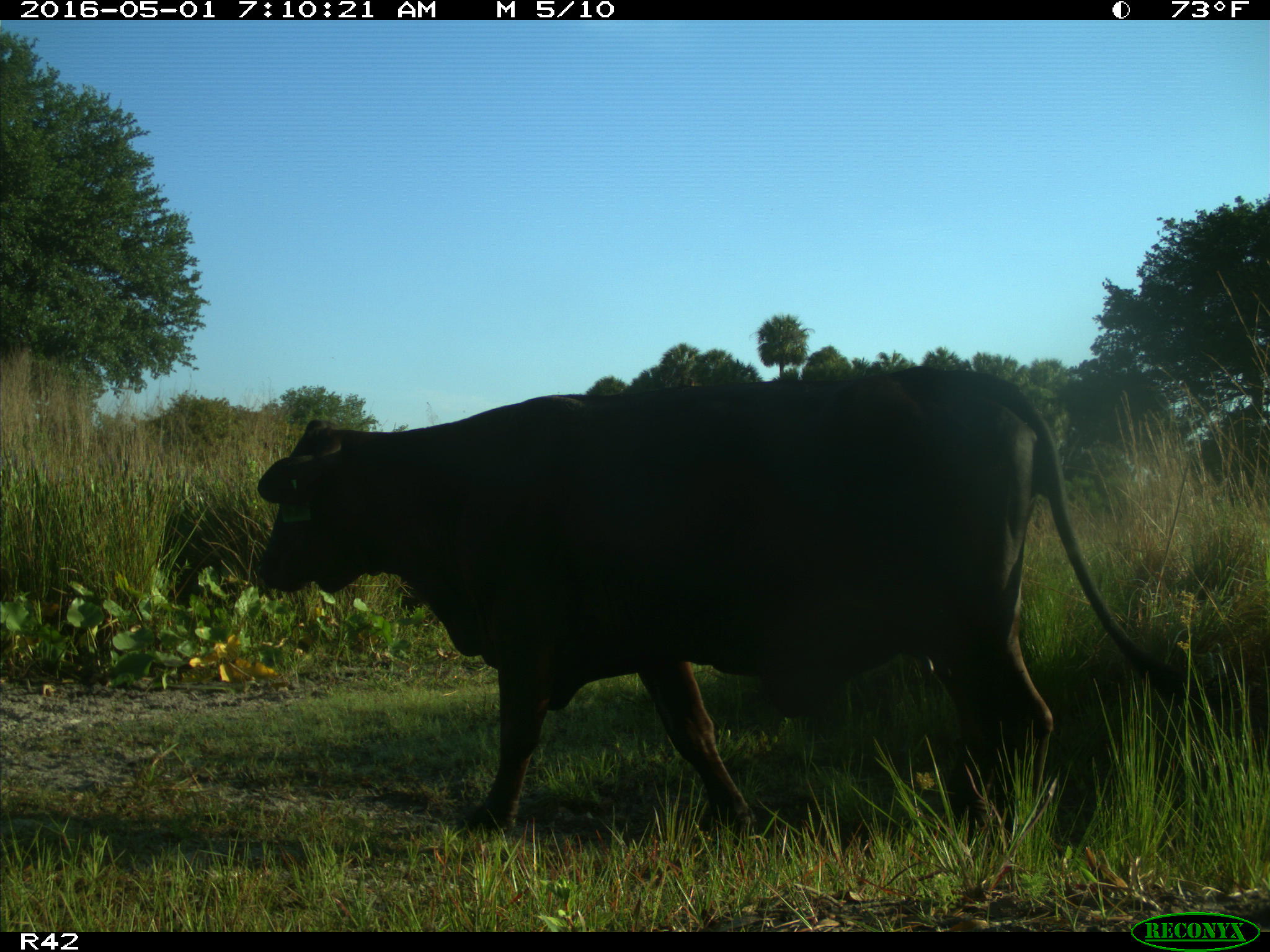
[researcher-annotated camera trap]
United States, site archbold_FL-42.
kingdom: Animalia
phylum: Chordata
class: Mammalia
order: Artiodactyla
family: Bovidae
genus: Bos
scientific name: Bos taurus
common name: domestic cow